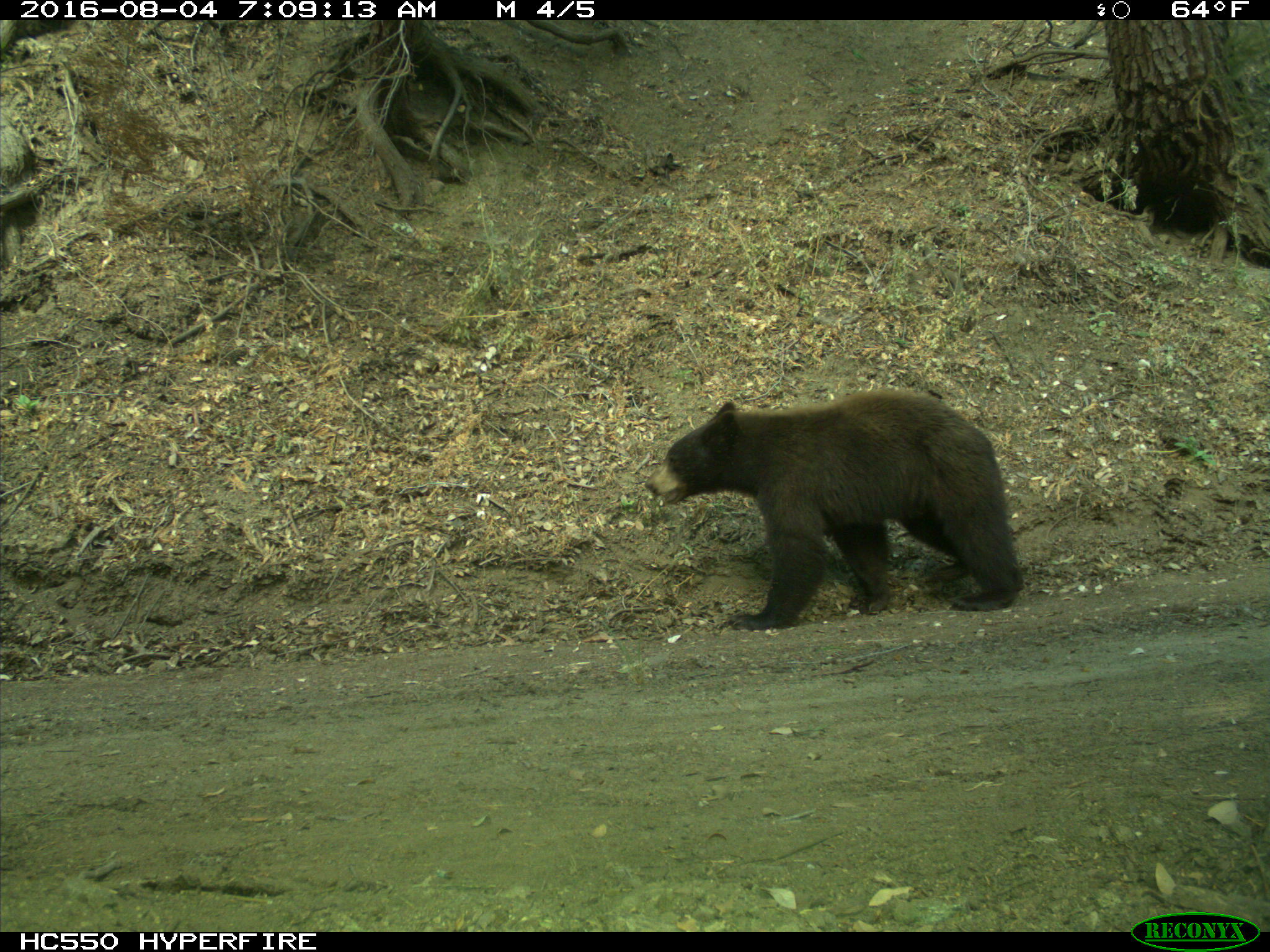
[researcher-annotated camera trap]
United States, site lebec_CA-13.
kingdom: Animalia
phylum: Chordata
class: Mammalia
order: Carnivora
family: Ursidae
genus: Ursus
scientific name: Ursus americanus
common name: american black bear